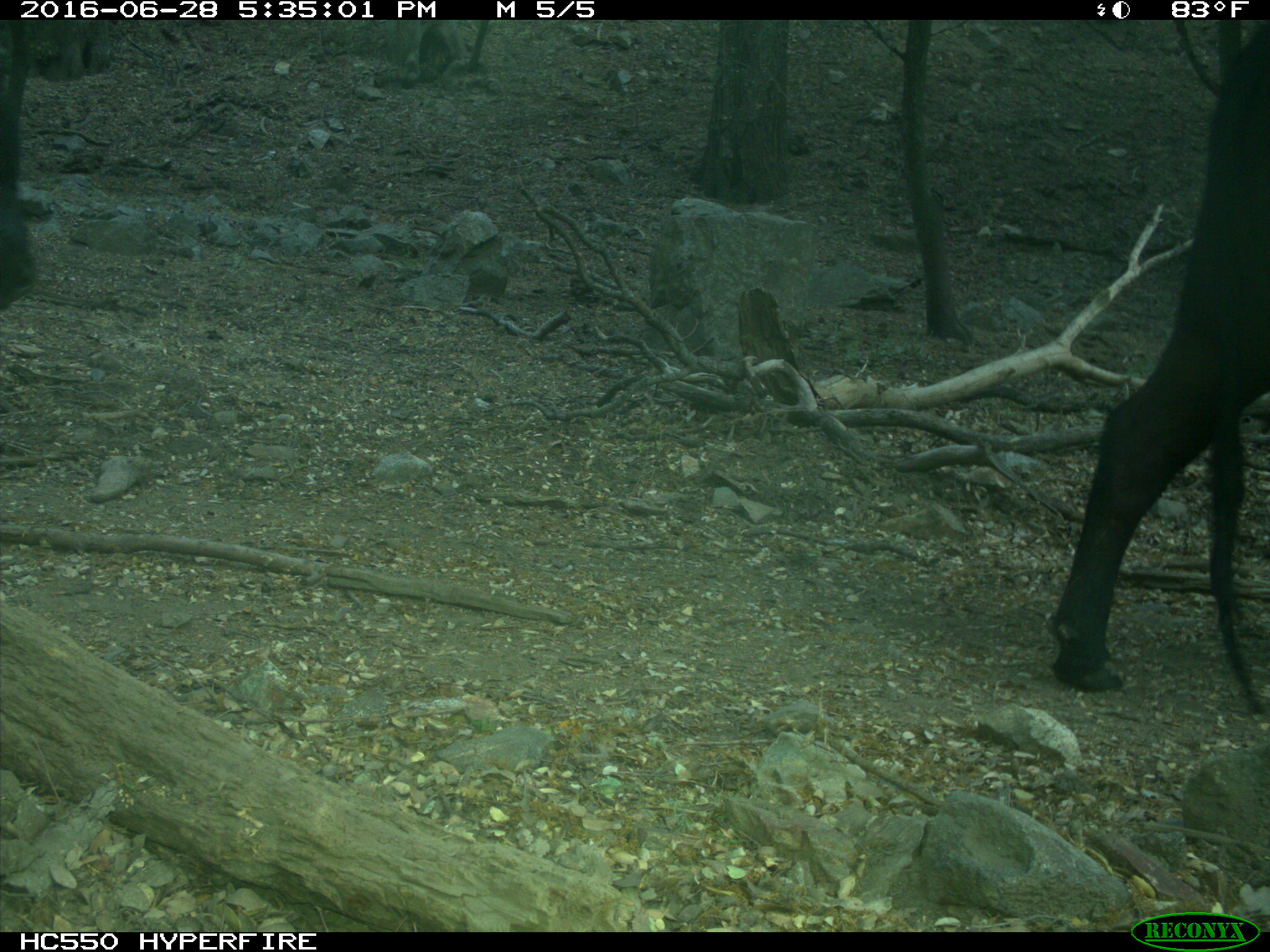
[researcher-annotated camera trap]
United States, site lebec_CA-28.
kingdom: Animalia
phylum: Chordata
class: Mammalia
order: Artiodactyla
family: Bovidae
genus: Bos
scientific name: Bos taurus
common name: domestic cow